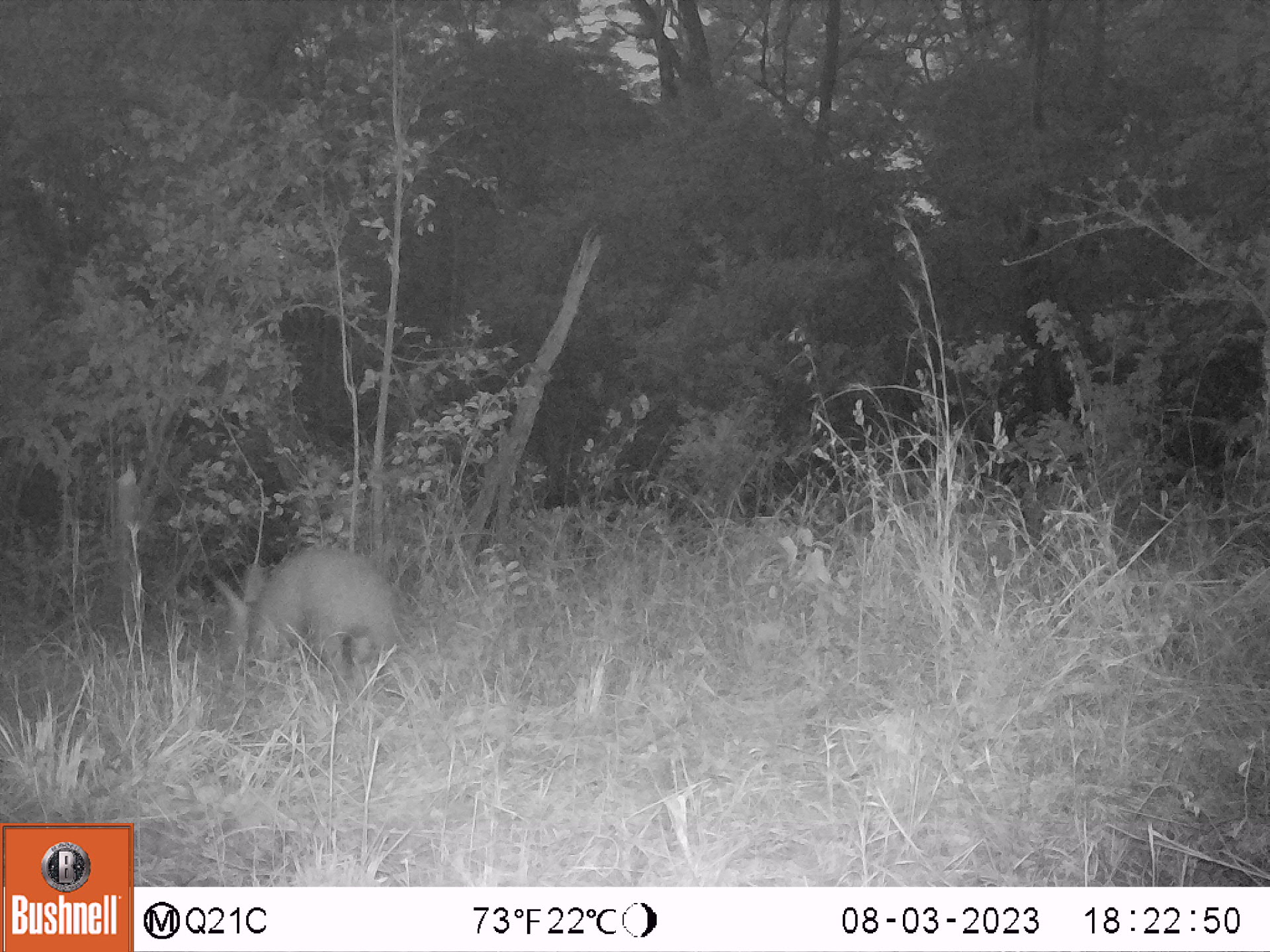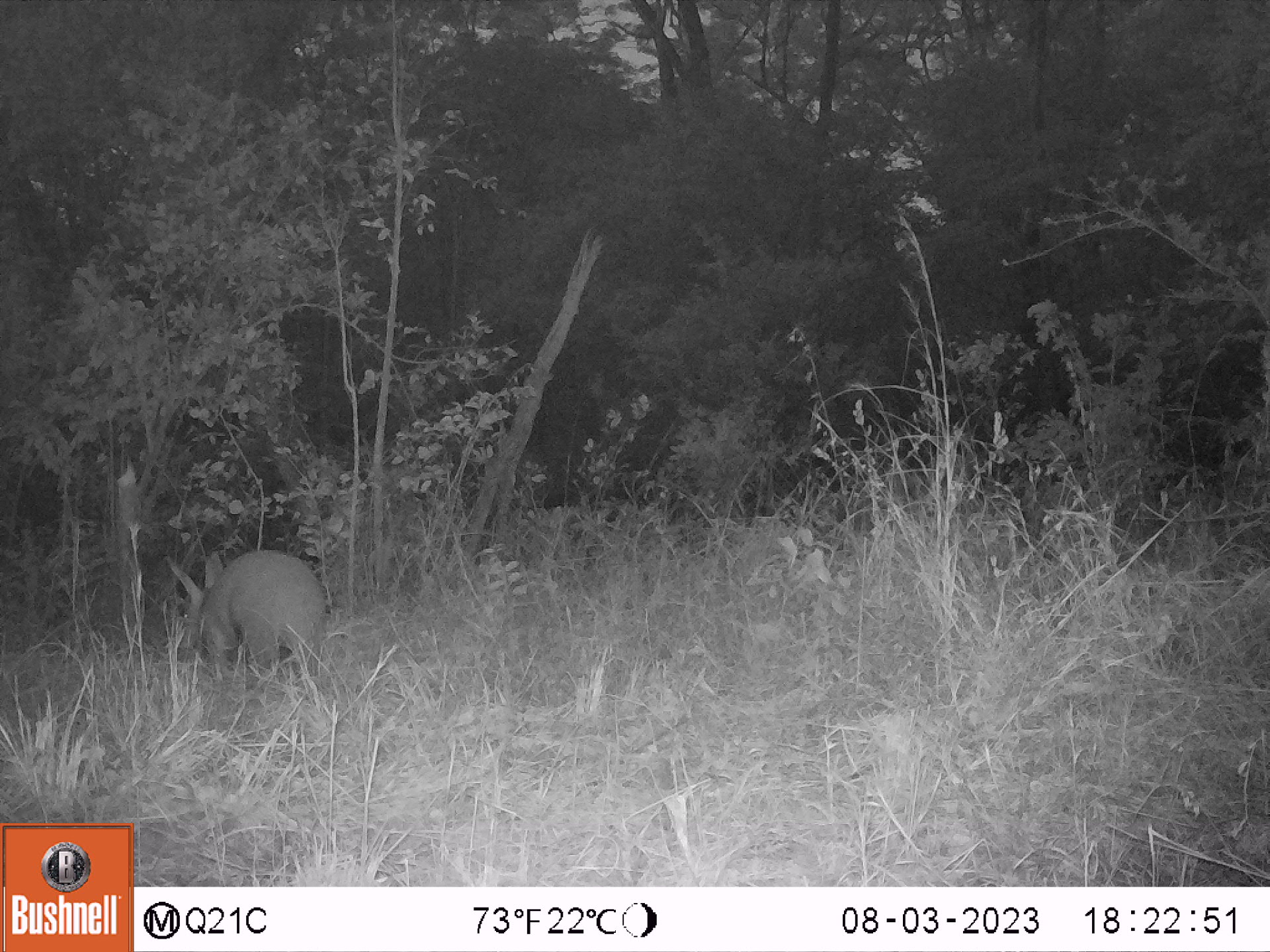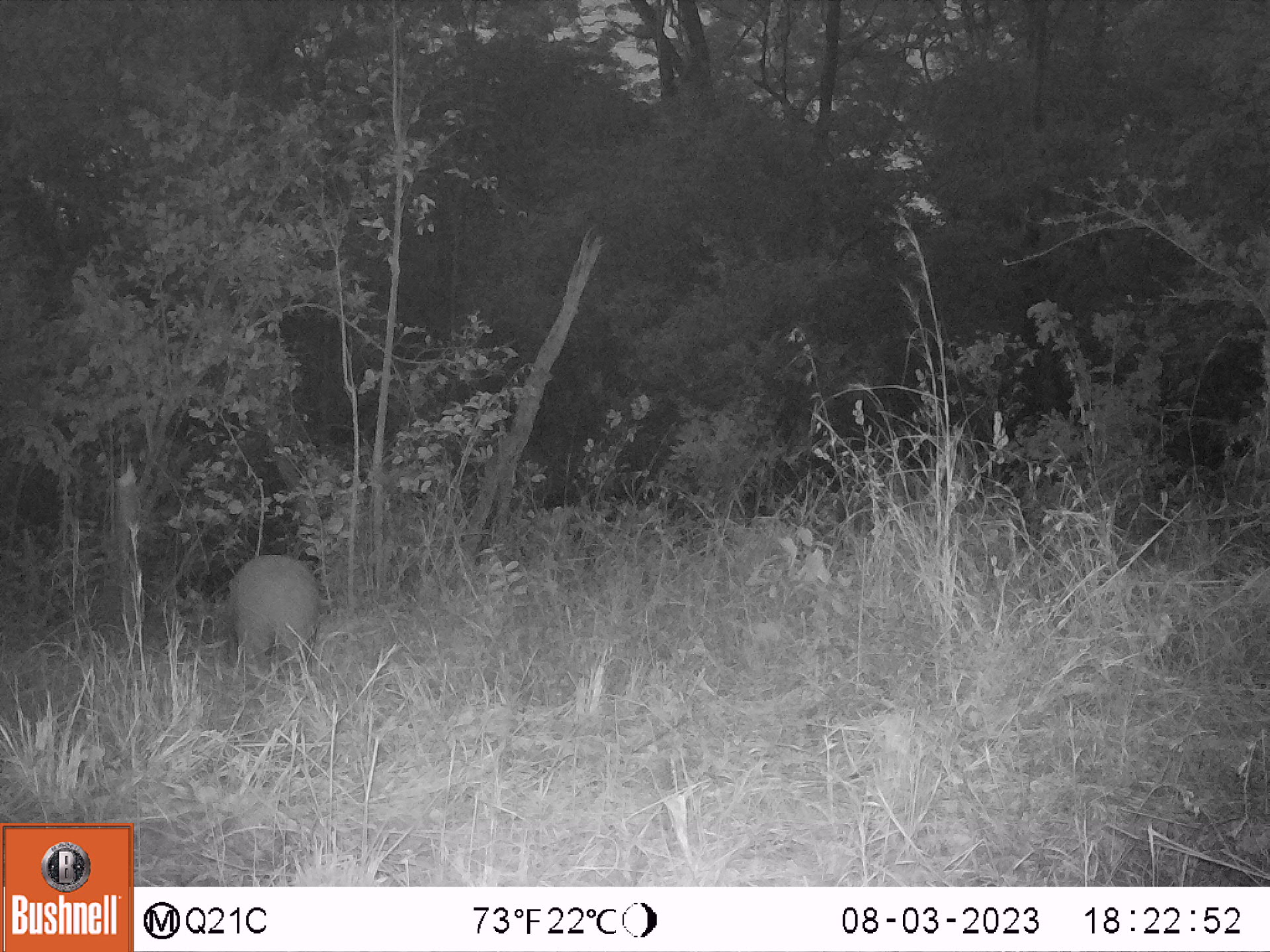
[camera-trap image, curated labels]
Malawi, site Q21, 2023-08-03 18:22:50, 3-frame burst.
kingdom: Animalia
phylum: Chordata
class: Mammalia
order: Tubulidentata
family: Orycteropodidae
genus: Orycteropus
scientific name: Orycteropus afer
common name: aardvark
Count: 1.